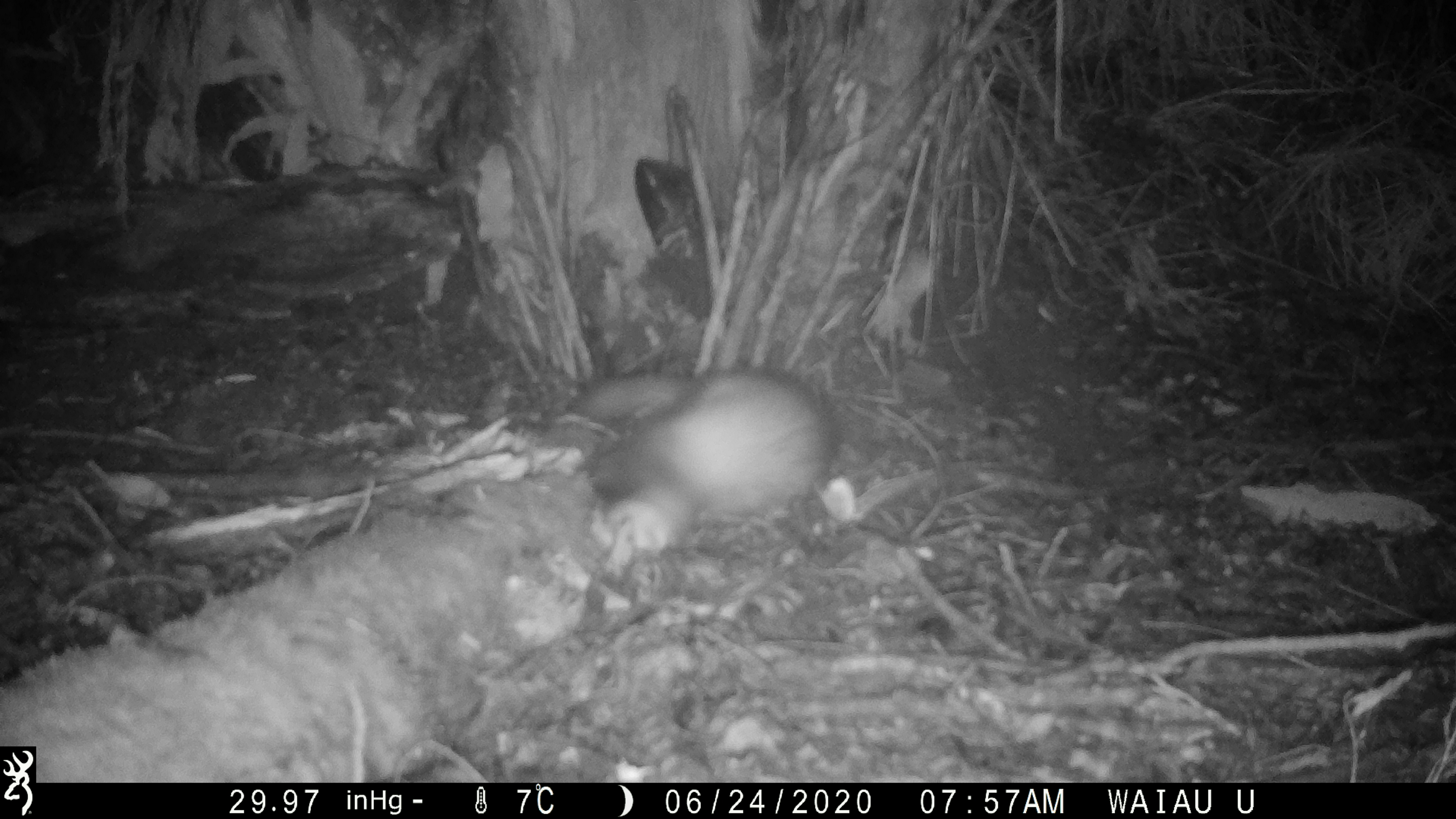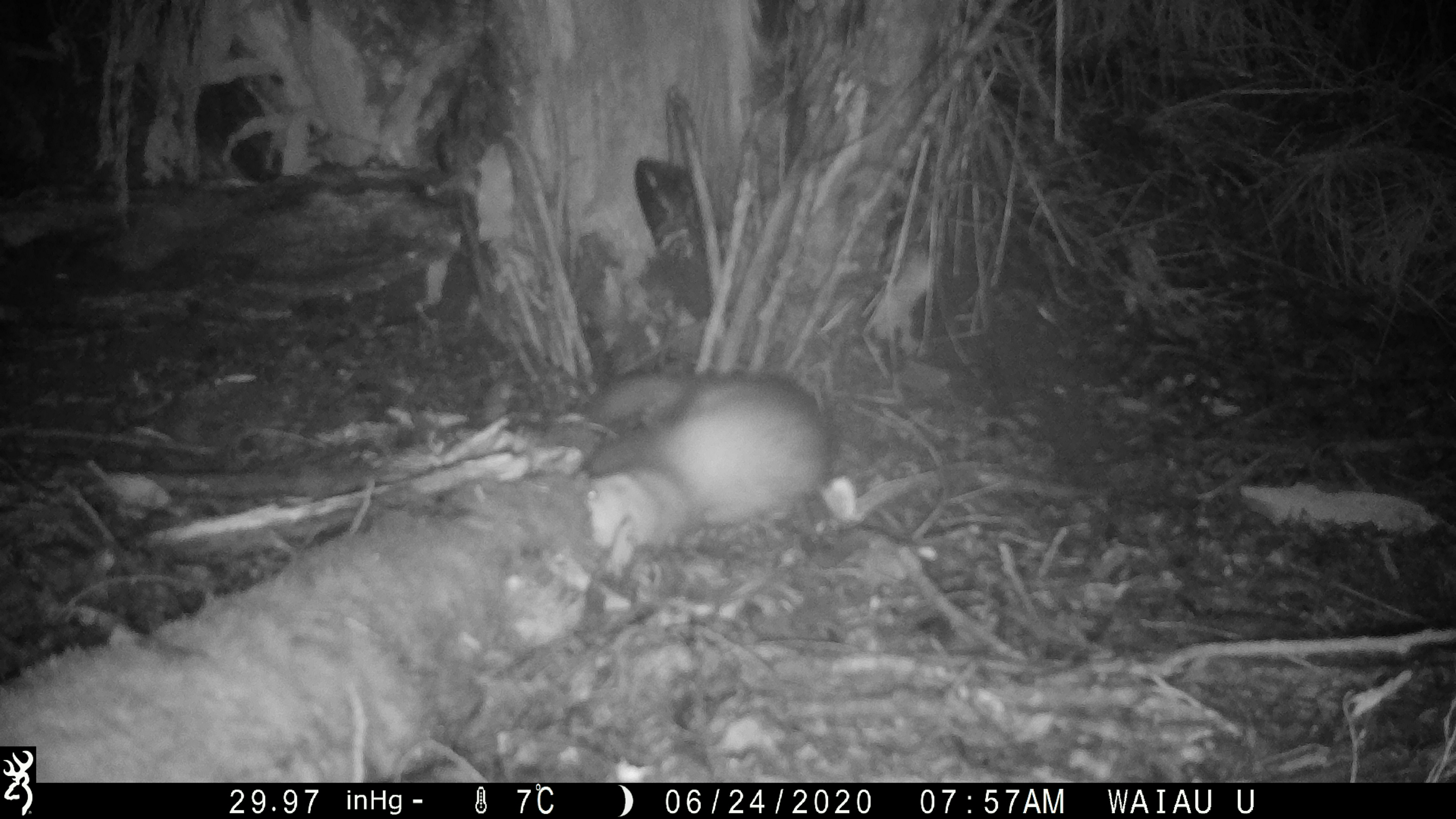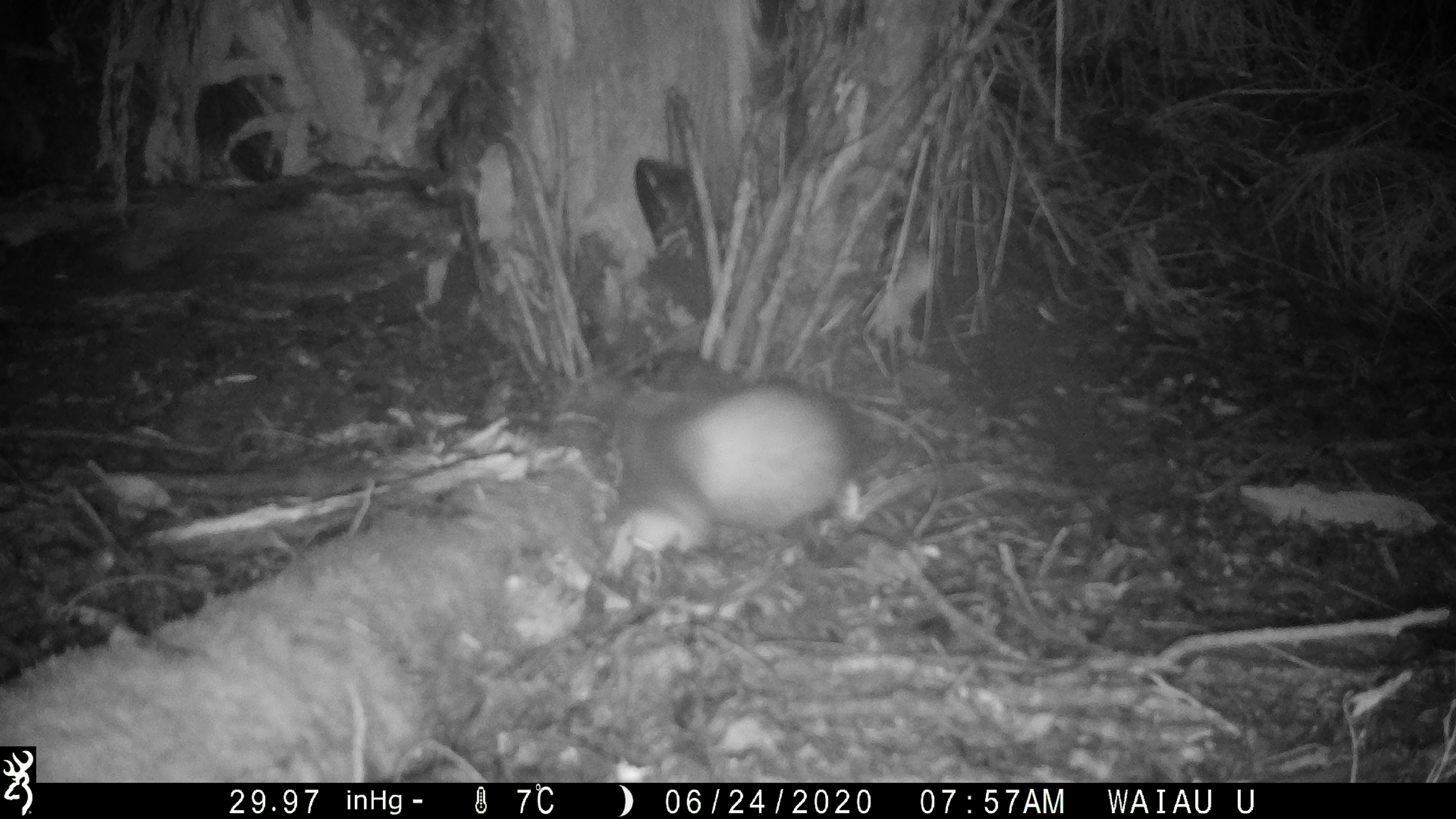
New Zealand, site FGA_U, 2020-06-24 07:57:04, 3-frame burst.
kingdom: Animalia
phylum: Chordata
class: Mammalia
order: Carnivora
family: Mustelidae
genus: Mustela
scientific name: Mustela furo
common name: ferret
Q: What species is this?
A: Ferret (Mustela furo).